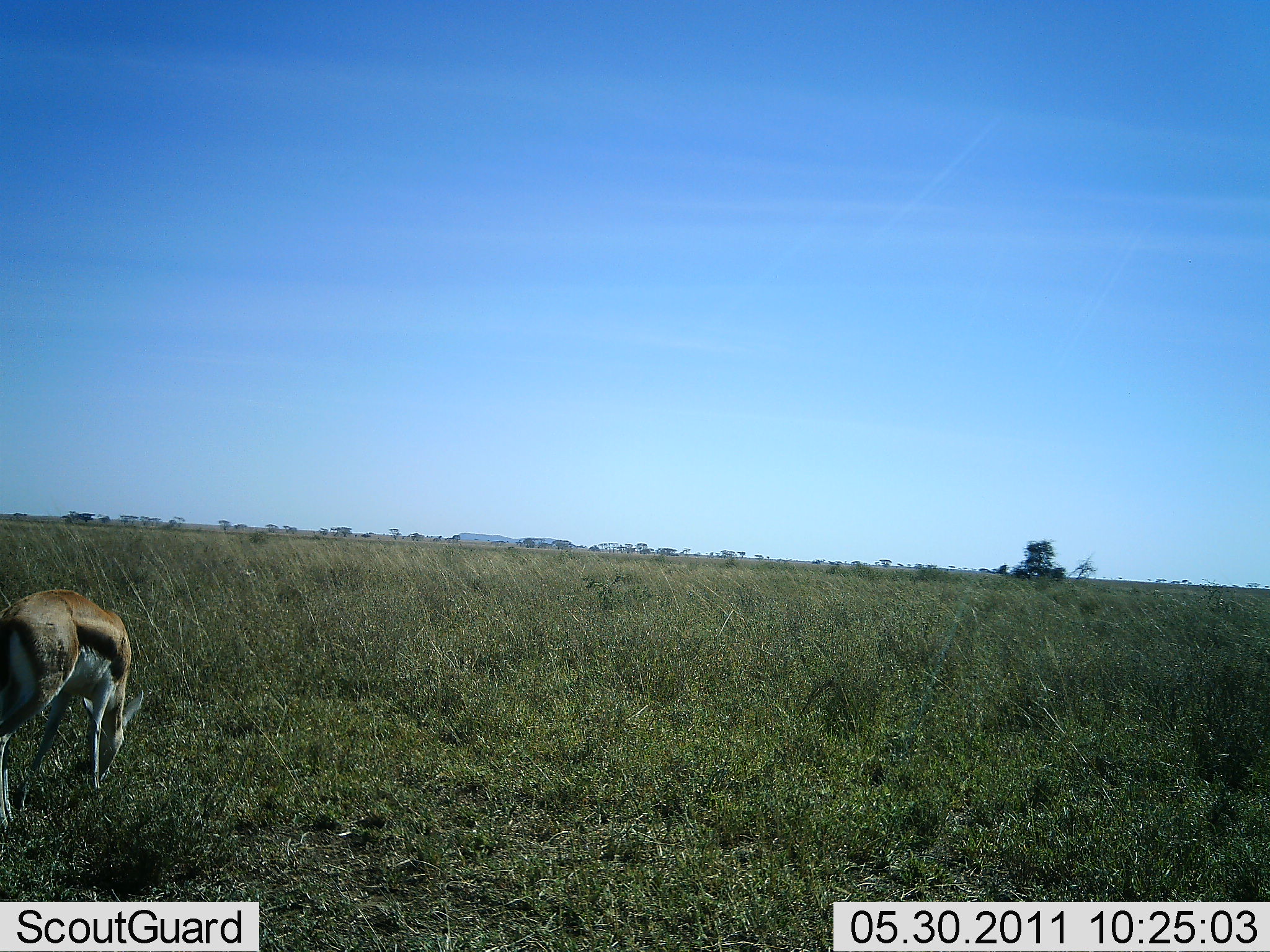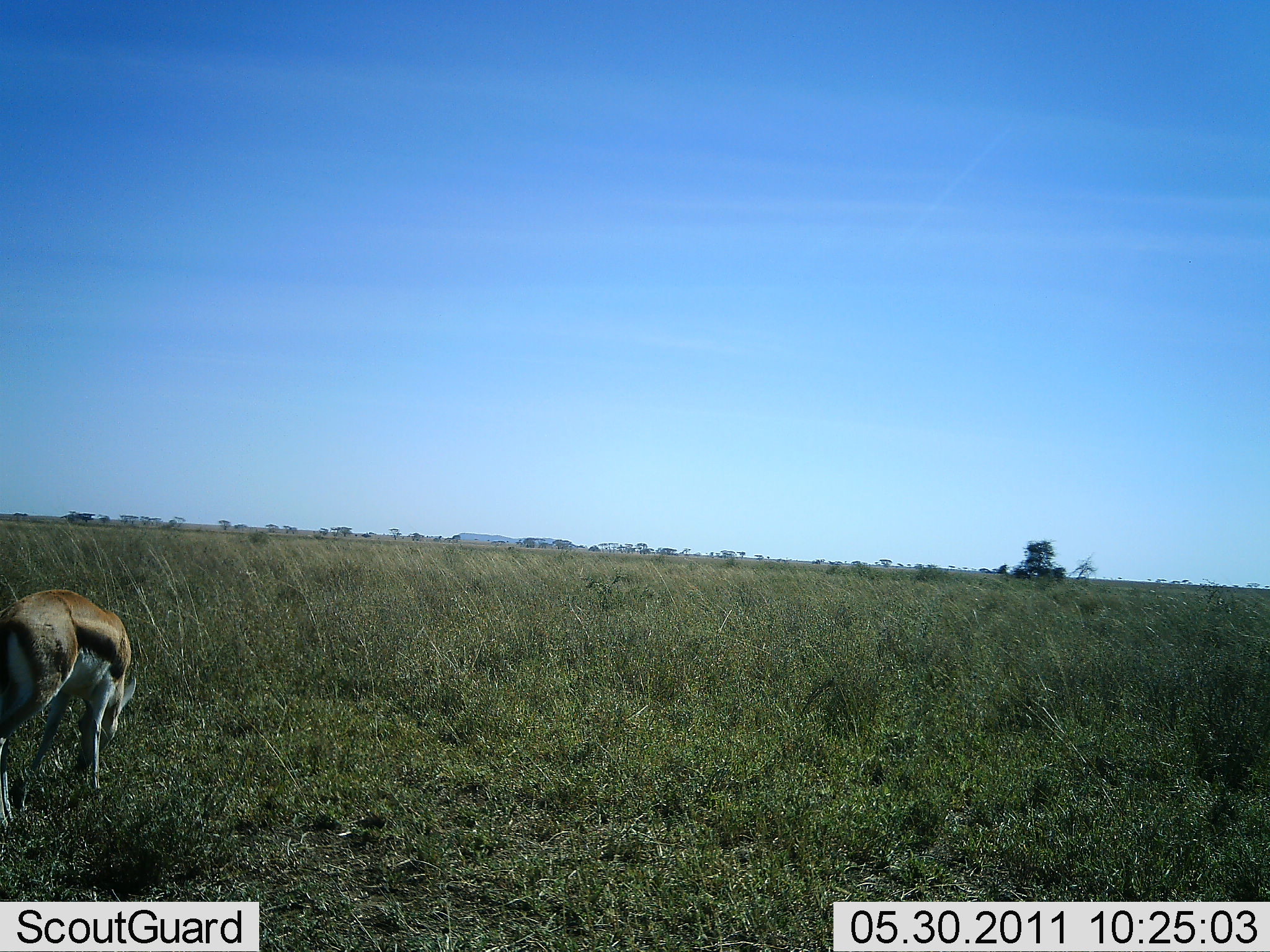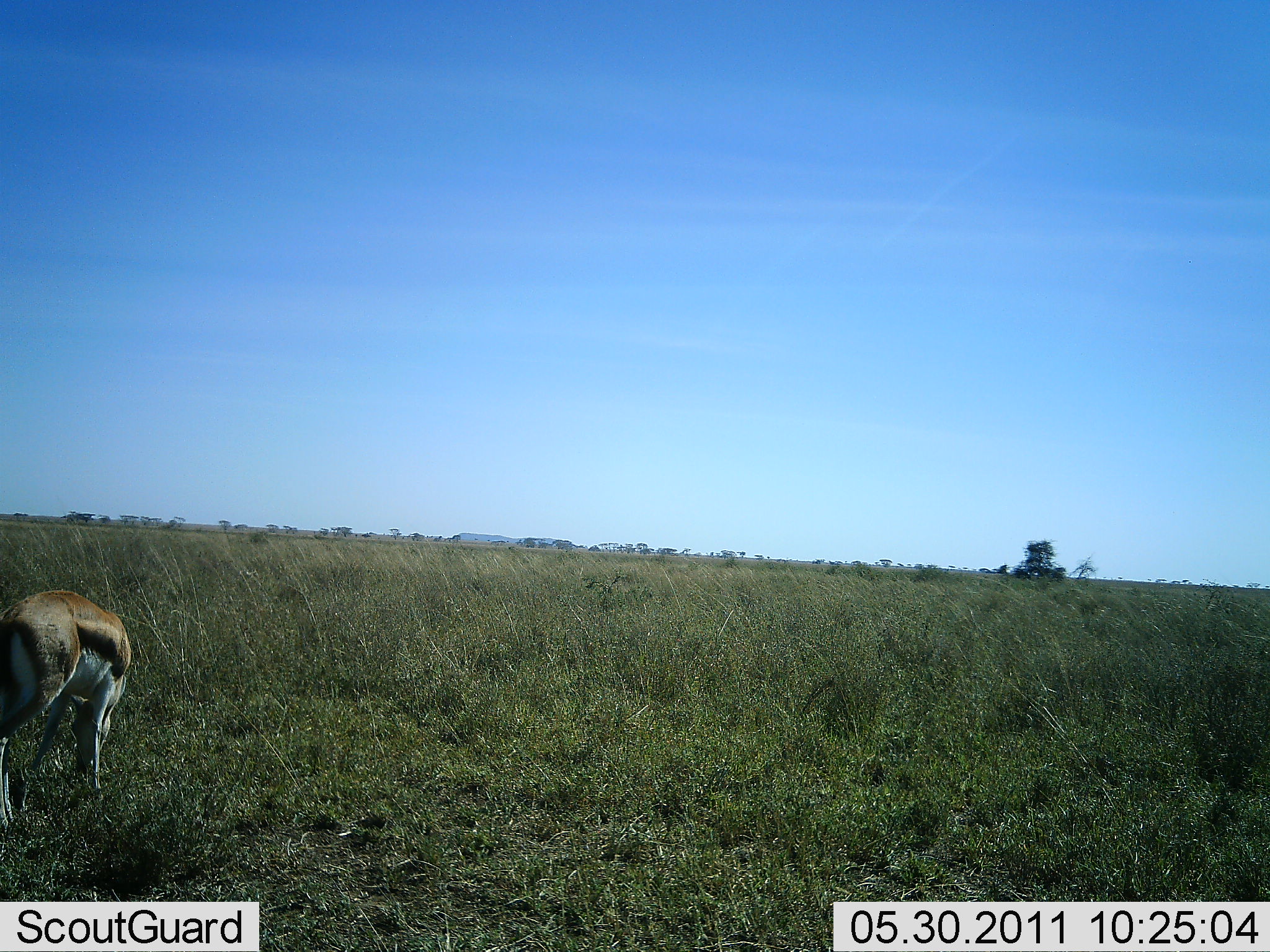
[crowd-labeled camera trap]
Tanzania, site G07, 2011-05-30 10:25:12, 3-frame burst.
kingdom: Animalia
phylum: Chordata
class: Mammalia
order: Artiodactyla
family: Bovidae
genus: Eudorcas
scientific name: Eudorcas thomsonii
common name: thomson's gazelle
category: gazellethomsons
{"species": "gazellethomsons (thomson's gazelle) (Eudorcas thomsonii)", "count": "1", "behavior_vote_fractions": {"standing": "20%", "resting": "0%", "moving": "0%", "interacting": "0%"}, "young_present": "0%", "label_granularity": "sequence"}